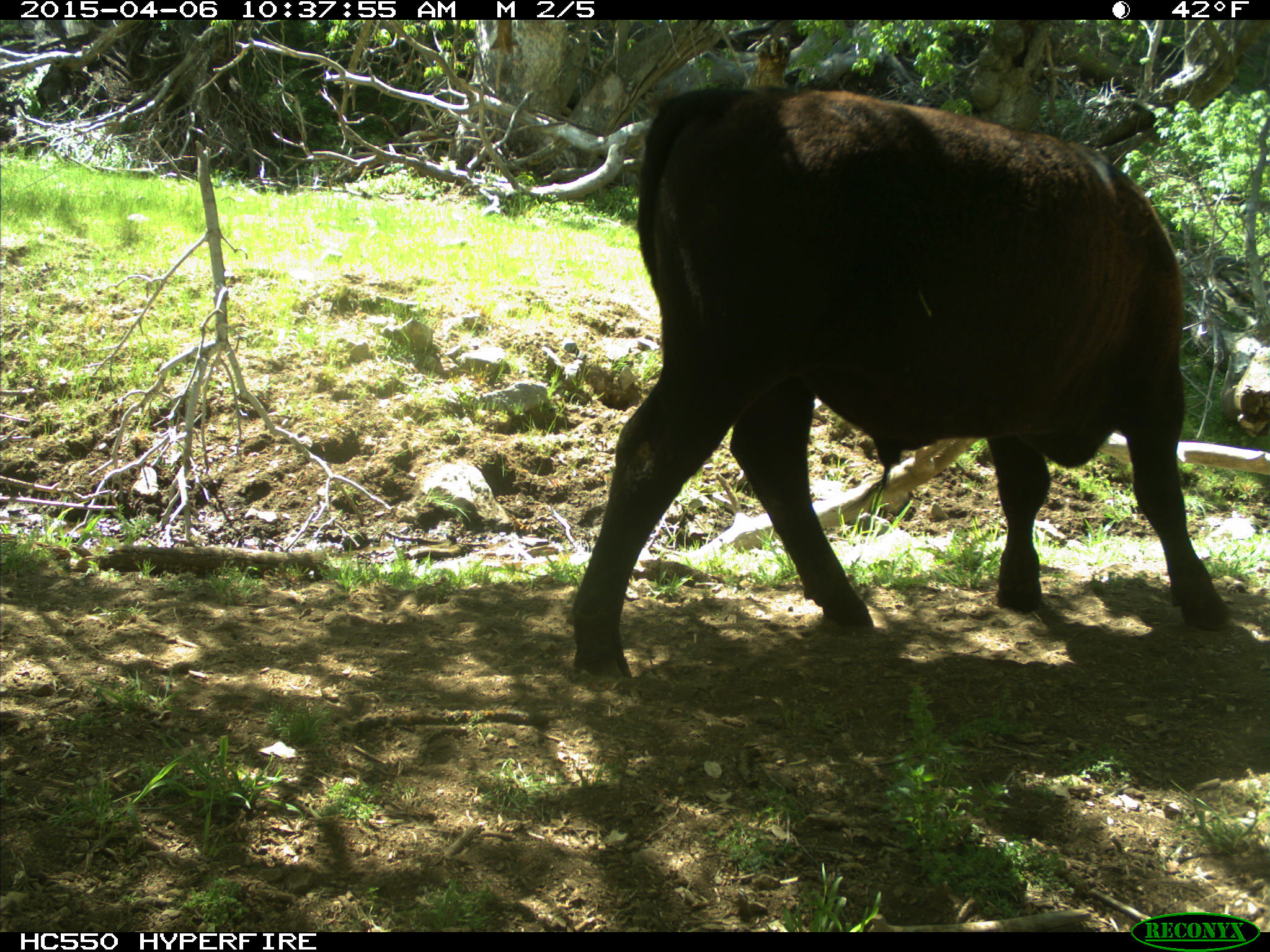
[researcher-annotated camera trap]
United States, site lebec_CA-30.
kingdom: Animalia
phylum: Chordata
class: Mammalia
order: Artiodactyla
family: Bovidae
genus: Bos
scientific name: Bos taurus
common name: domestic cow